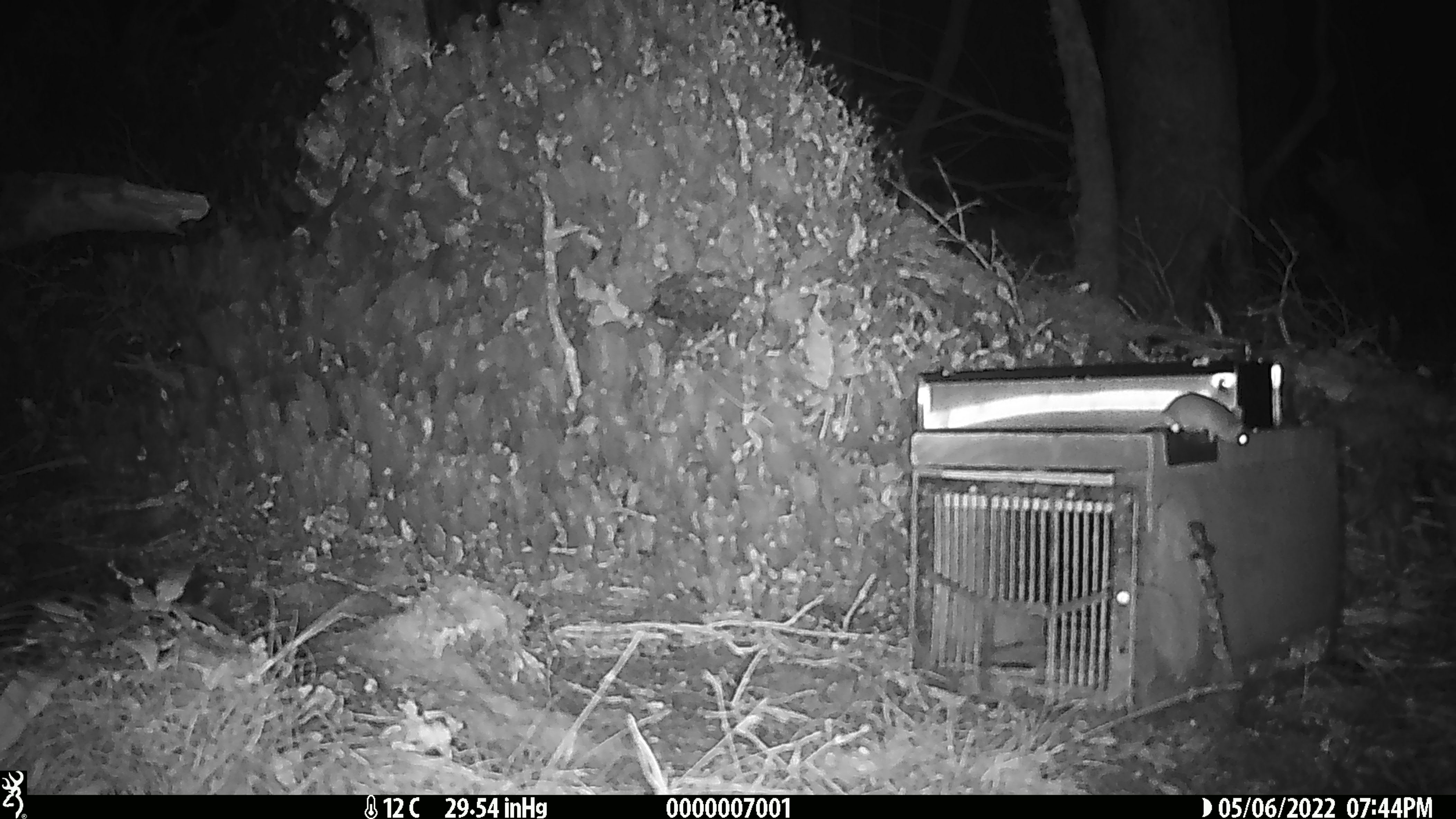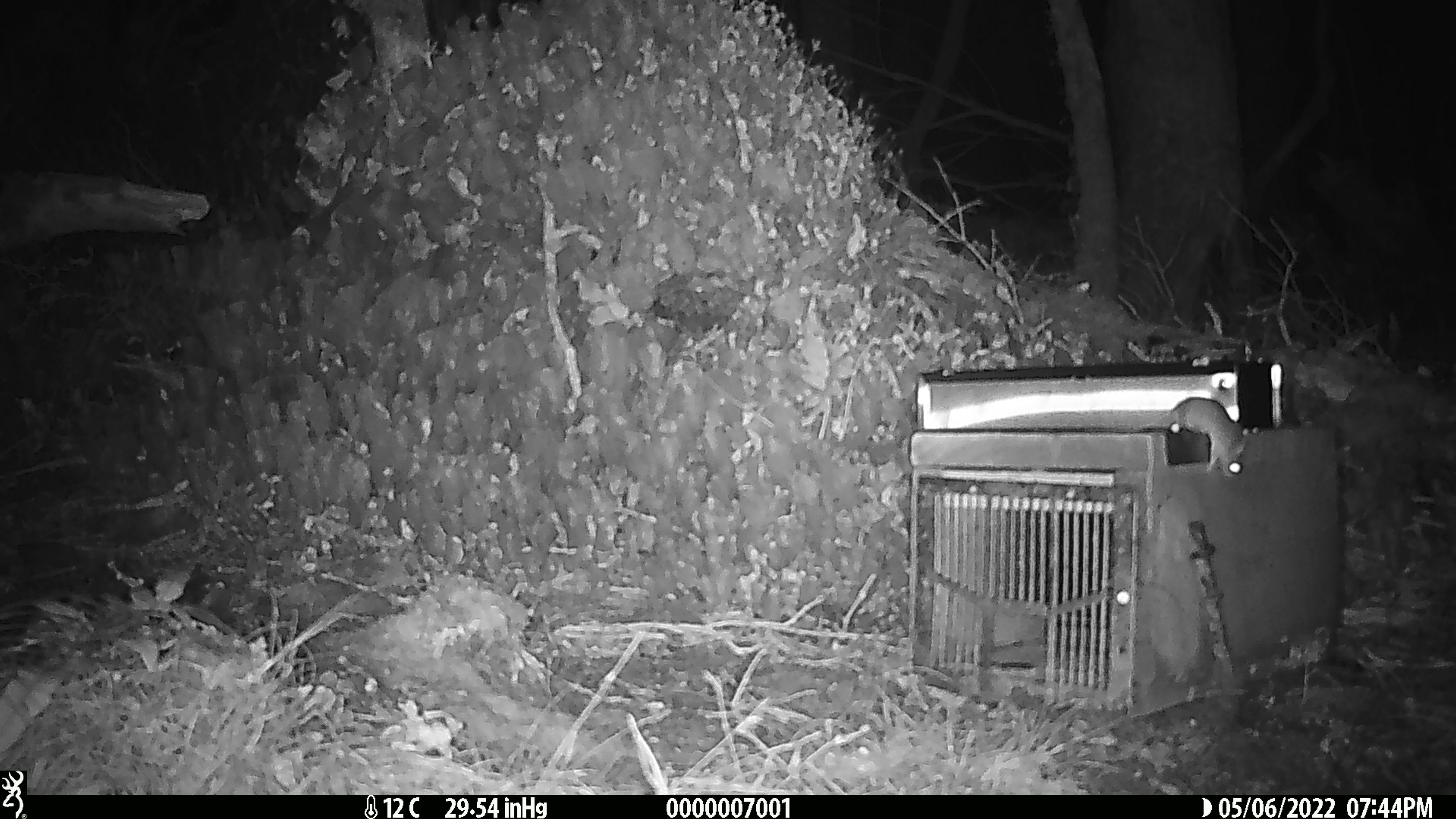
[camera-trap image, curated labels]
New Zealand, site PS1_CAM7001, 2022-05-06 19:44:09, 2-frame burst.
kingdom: Animalia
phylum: Chordata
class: Mammalia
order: Rodentia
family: Muridae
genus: Mus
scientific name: Mus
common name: mouse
Mouse (Mus).